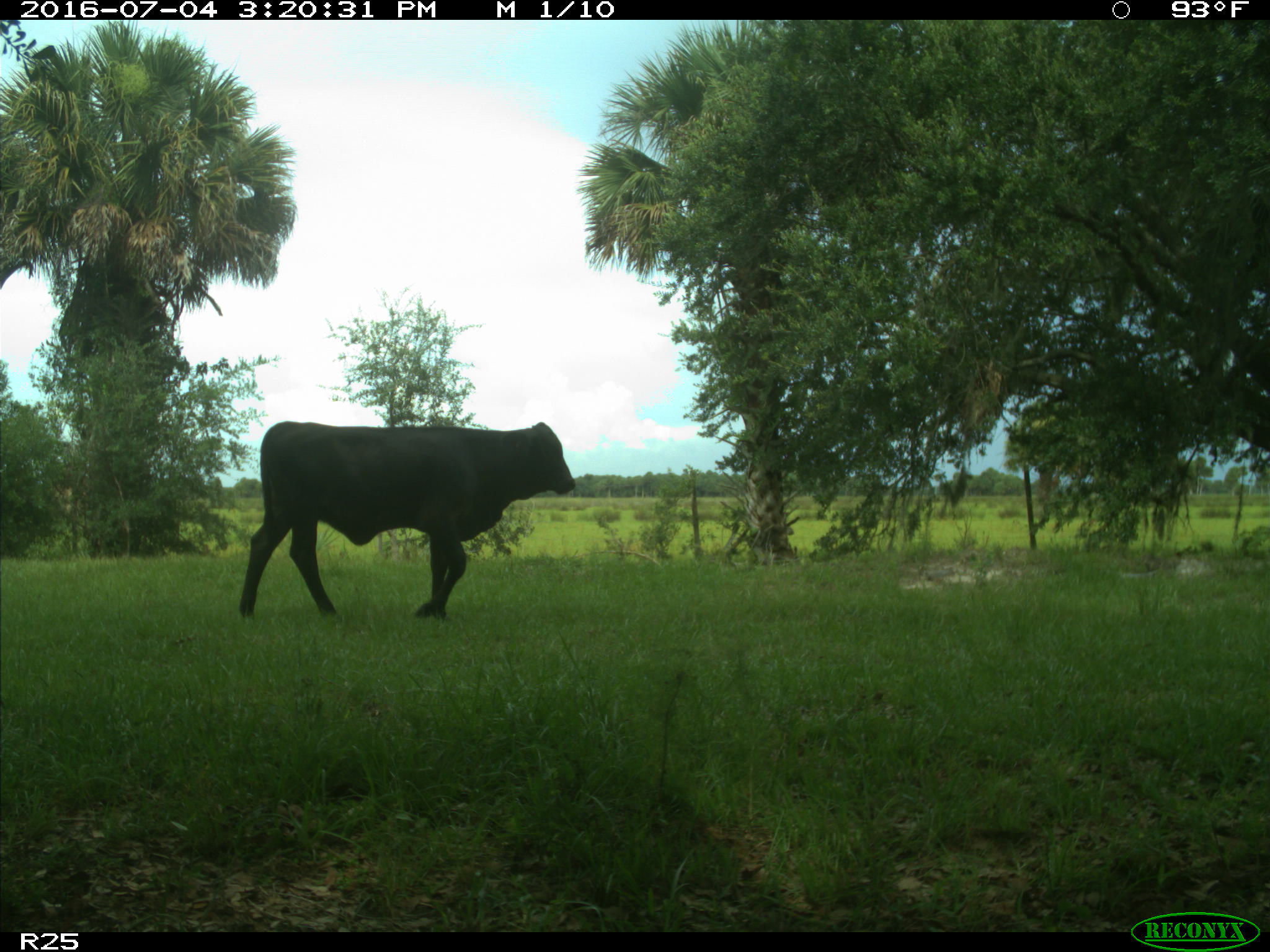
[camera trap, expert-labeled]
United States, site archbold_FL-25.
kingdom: Animalia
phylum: Chordata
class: Mammalia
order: Artiodactyla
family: Bovidae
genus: Bos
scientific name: Bos taurus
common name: domestic cow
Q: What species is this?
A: Bos taurus (domestic cow).